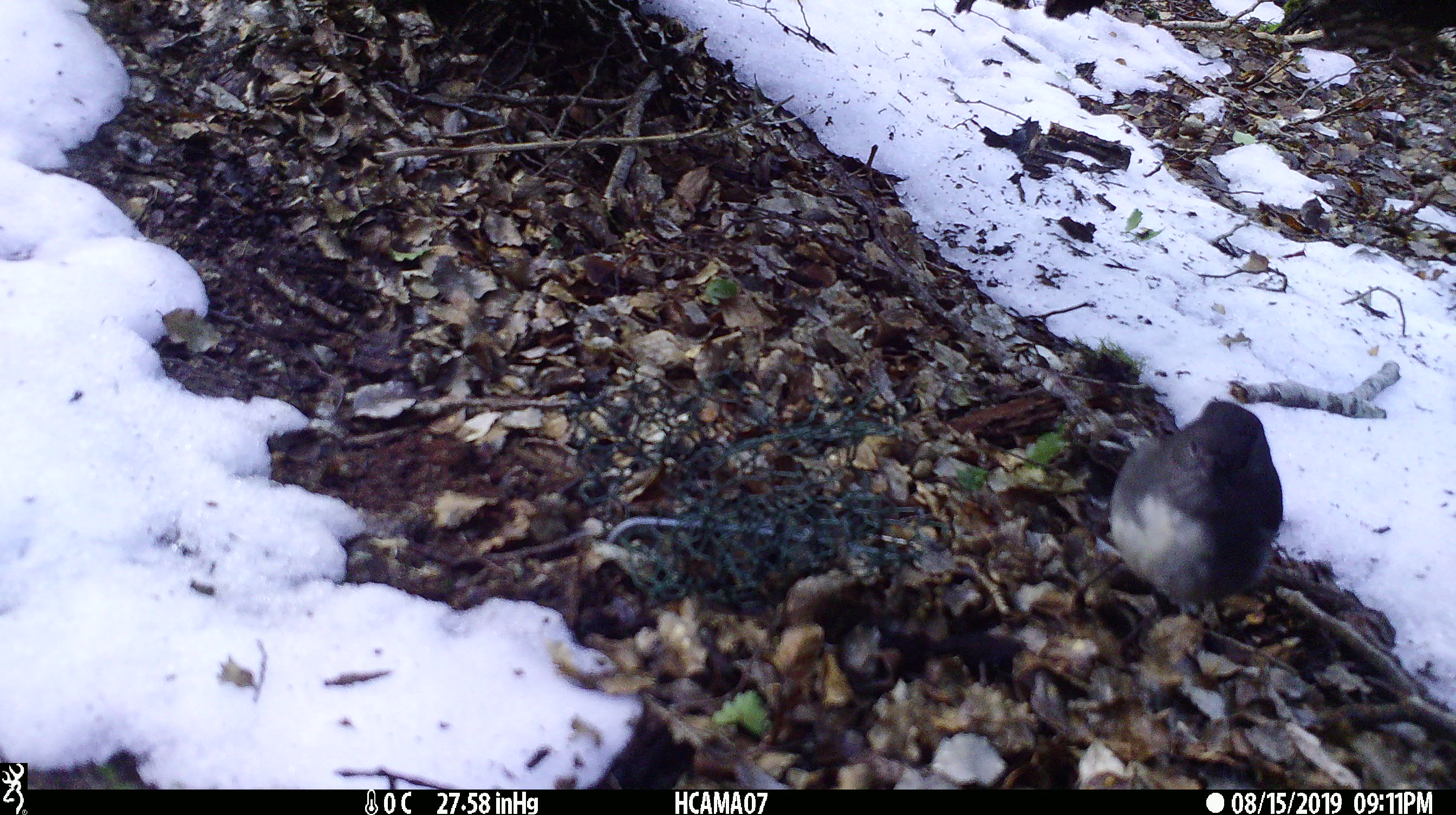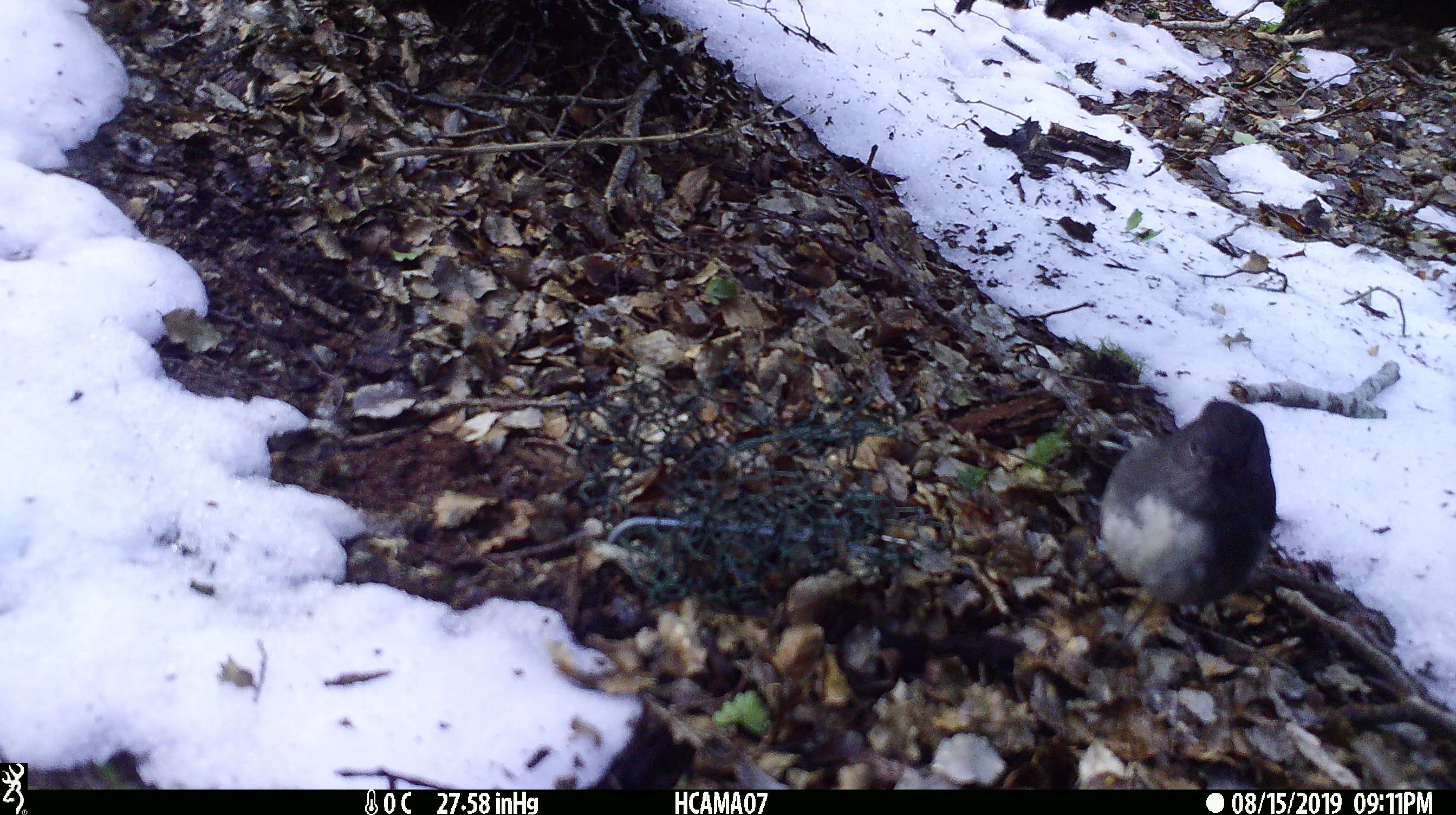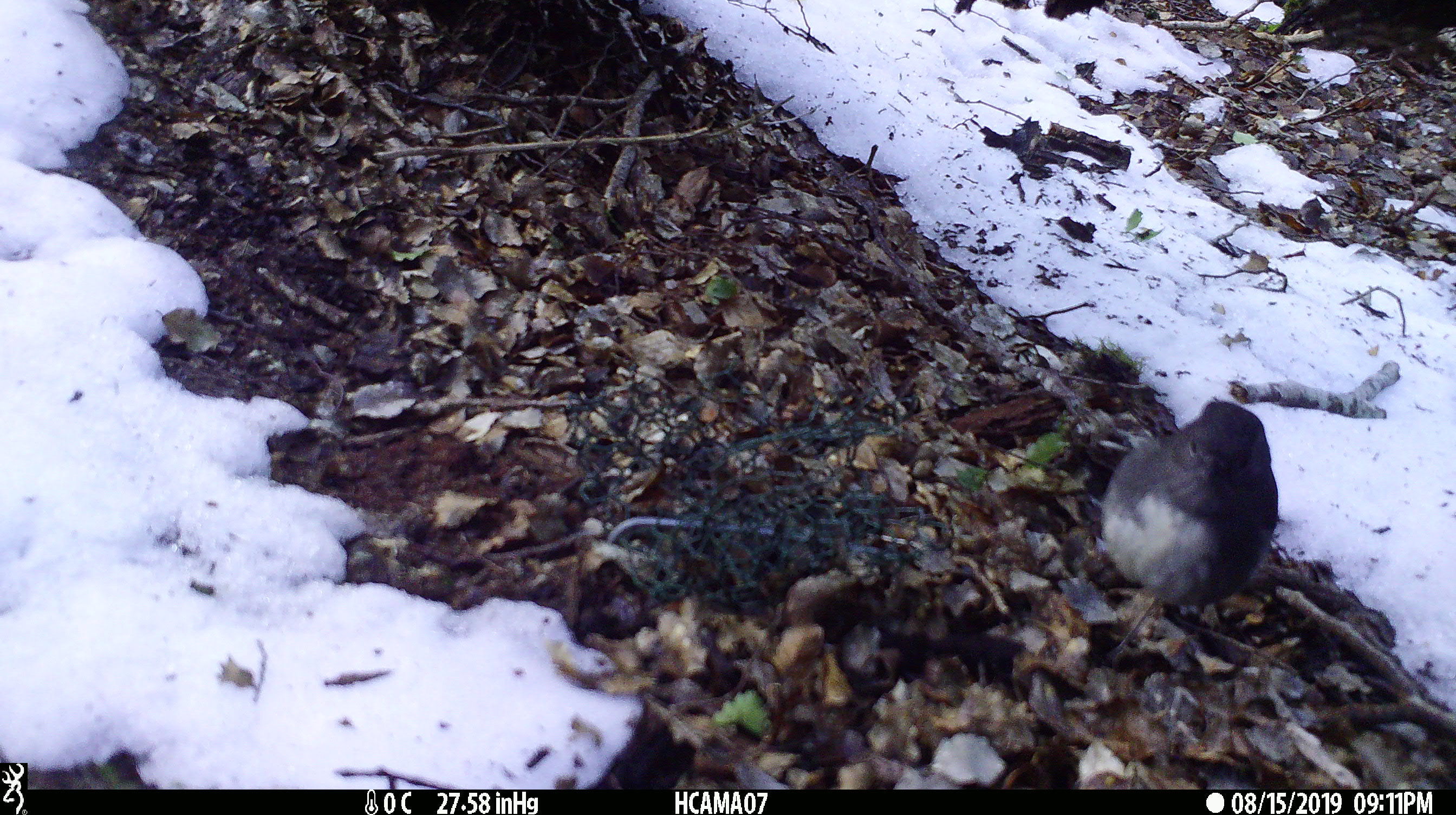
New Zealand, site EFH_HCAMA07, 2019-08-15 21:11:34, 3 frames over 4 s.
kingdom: Animalia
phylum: Chordata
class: Aves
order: Passeriformes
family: Petroicidae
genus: Petroica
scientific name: Petroica australis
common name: new zealand robin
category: robin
Robin (new zealand robin) (Petroica australis).